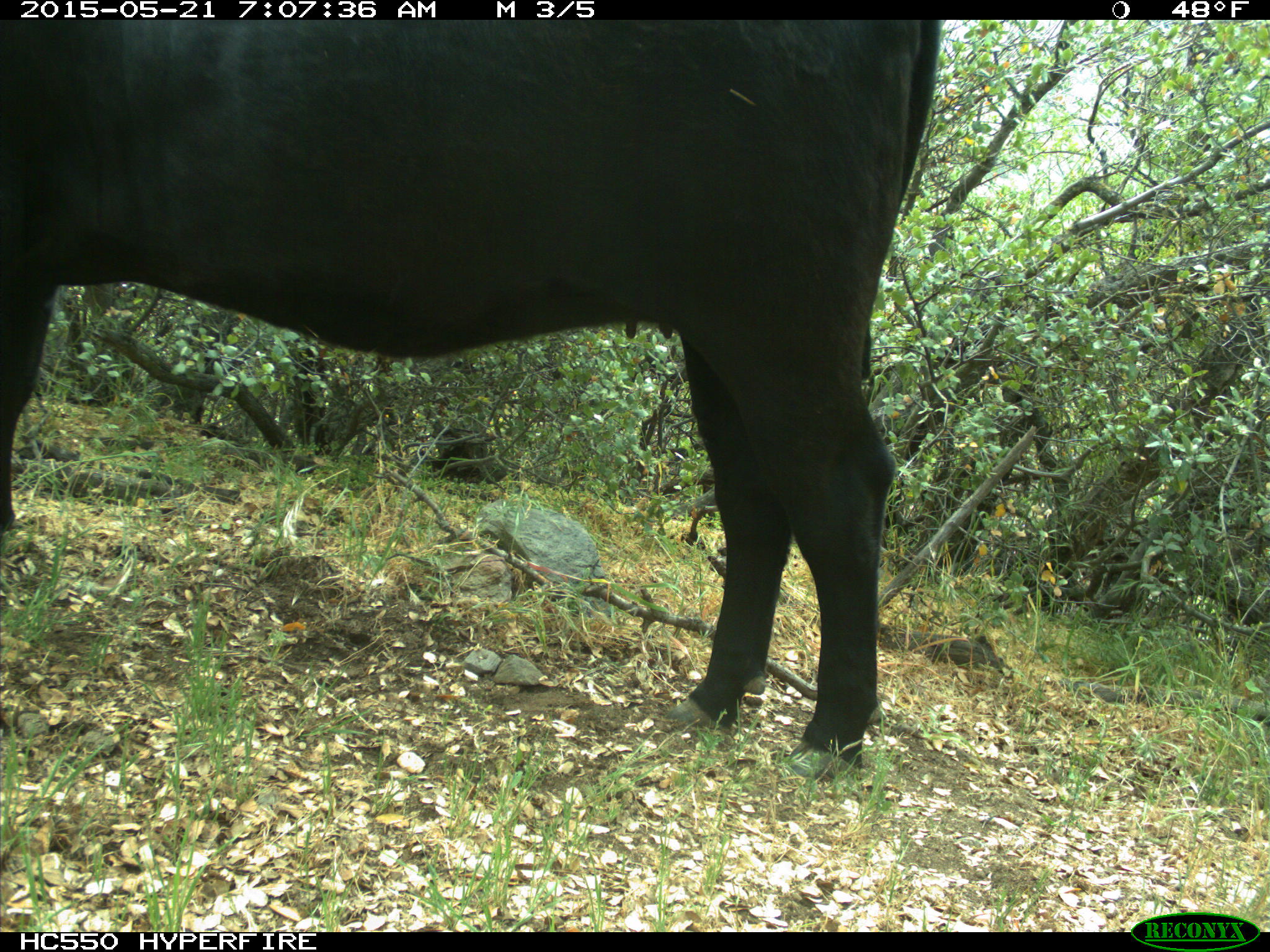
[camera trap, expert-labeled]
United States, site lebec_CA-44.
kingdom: Animalia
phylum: Chordata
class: Mammalia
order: Artiodactyla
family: Bovidae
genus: Bos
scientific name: Bos taurus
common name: domestic cow